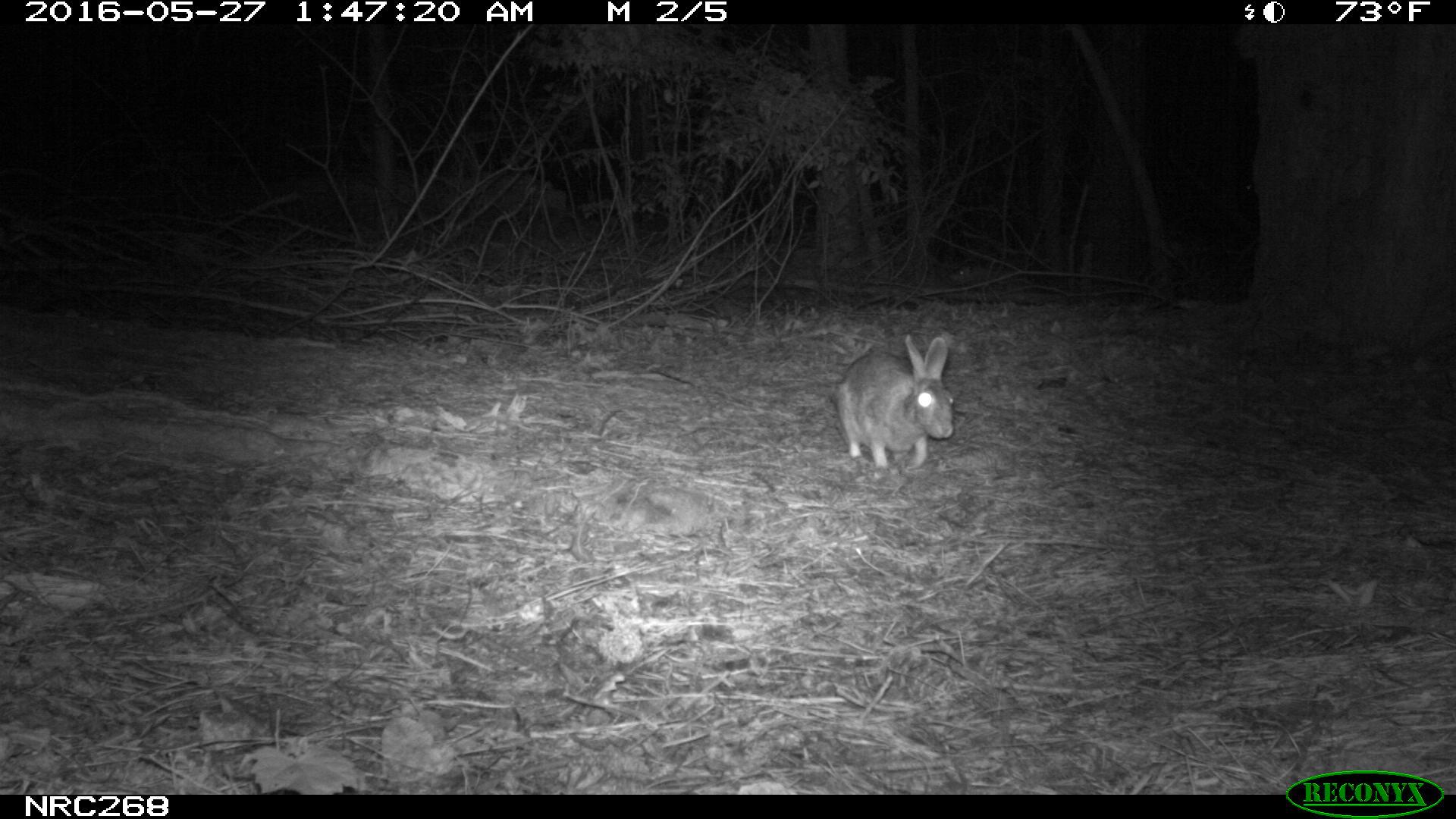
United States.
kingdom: Animalia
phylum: Chordata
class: Mammalia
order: Lagomorpha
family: Leporidae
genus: Sylvilagus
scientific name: Sylvilagus floridanus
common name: eastern cottontail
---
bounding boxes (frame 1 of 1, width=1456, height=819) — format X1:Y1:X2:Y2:
Eastern Cottontail: 821:324:969:473